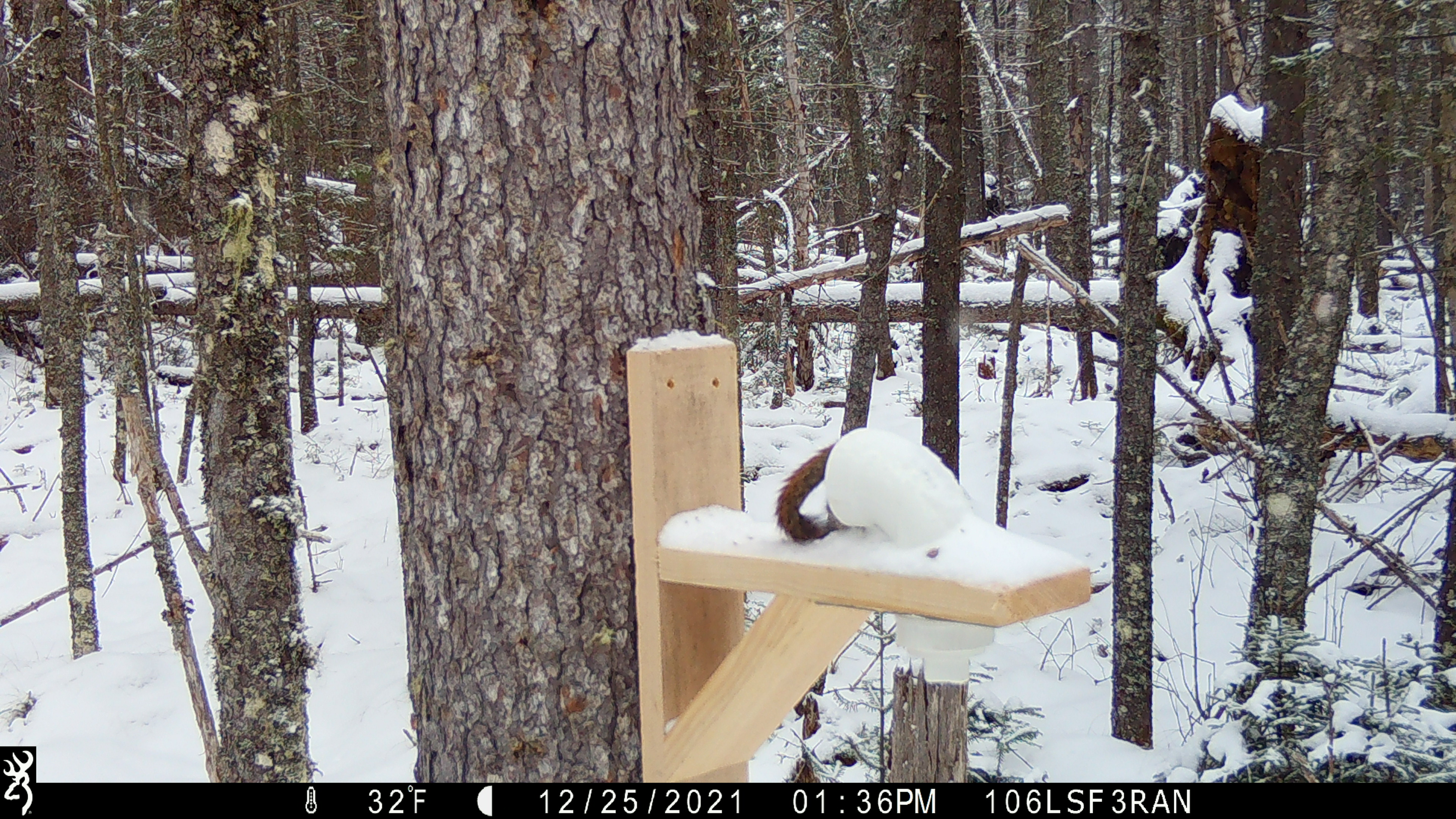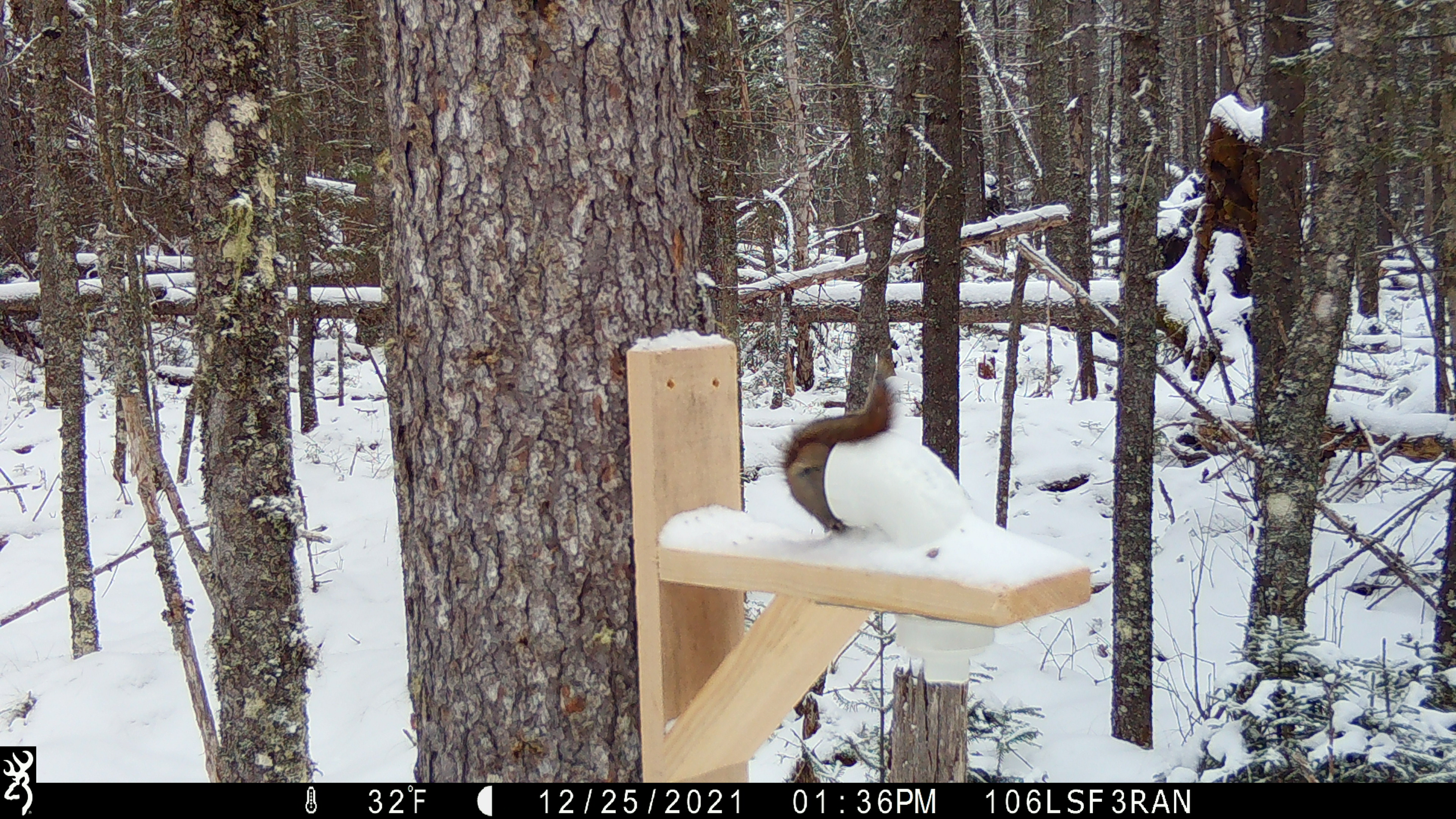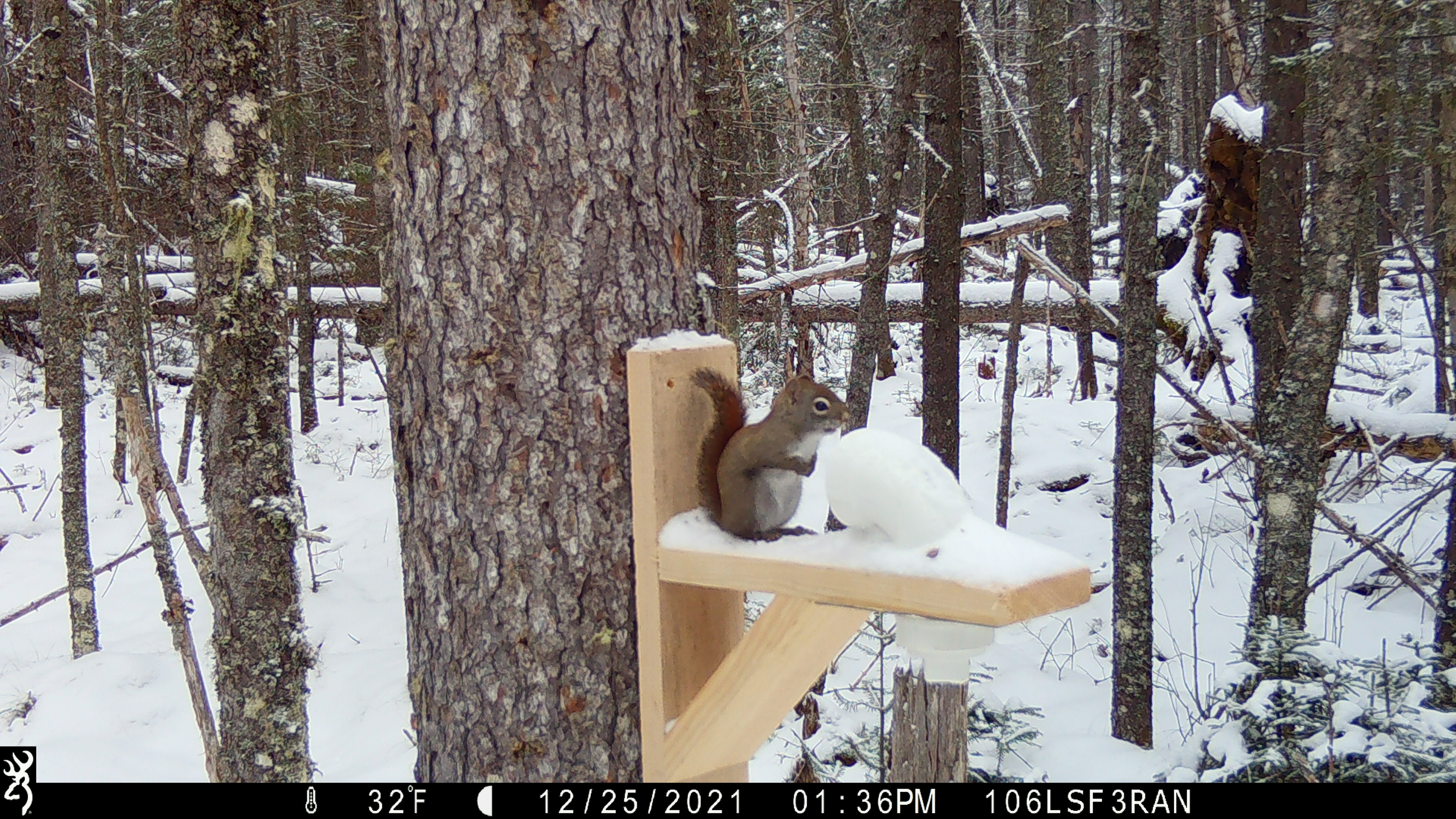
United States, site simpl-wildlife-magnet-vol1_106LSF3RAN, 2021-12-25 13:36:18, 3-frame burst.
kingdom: Animalia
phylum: Chordata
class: Mammalia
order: Rodentia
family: Sciuridae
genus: Tamiasciurus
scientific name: Tamiasciurus hudsonicus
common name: red squirrel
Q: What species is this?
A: Red squirrel (Tamiasciurus hudsonicus).